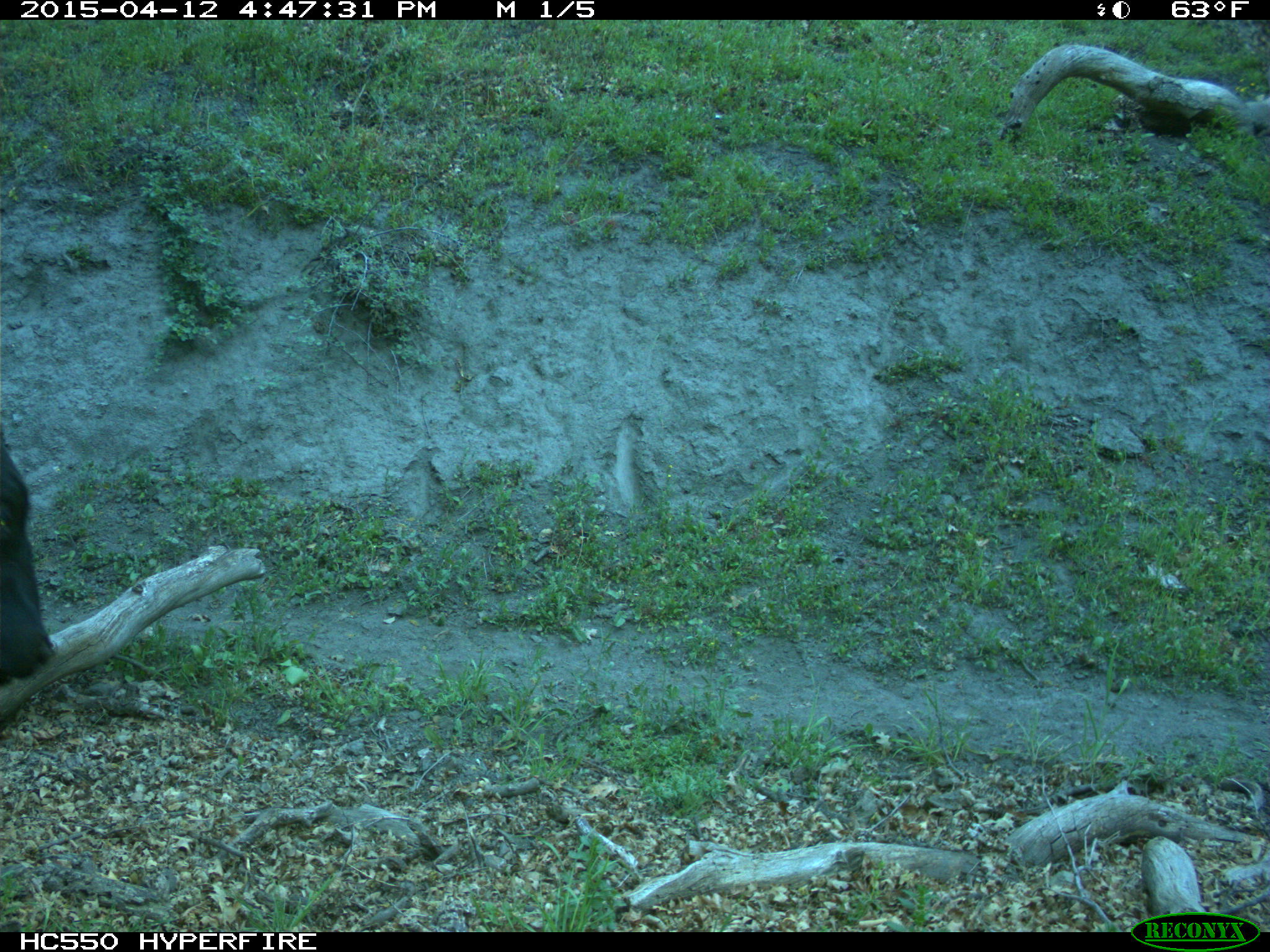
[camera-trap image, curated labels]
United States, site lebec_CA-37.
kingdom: Animalia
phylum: Chordata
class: Mammalia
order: Artiodactyla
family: Bovidae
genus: Bos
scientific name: Bos taurus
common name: domestic cow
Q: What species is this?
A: Bos taurus (domestic cow).